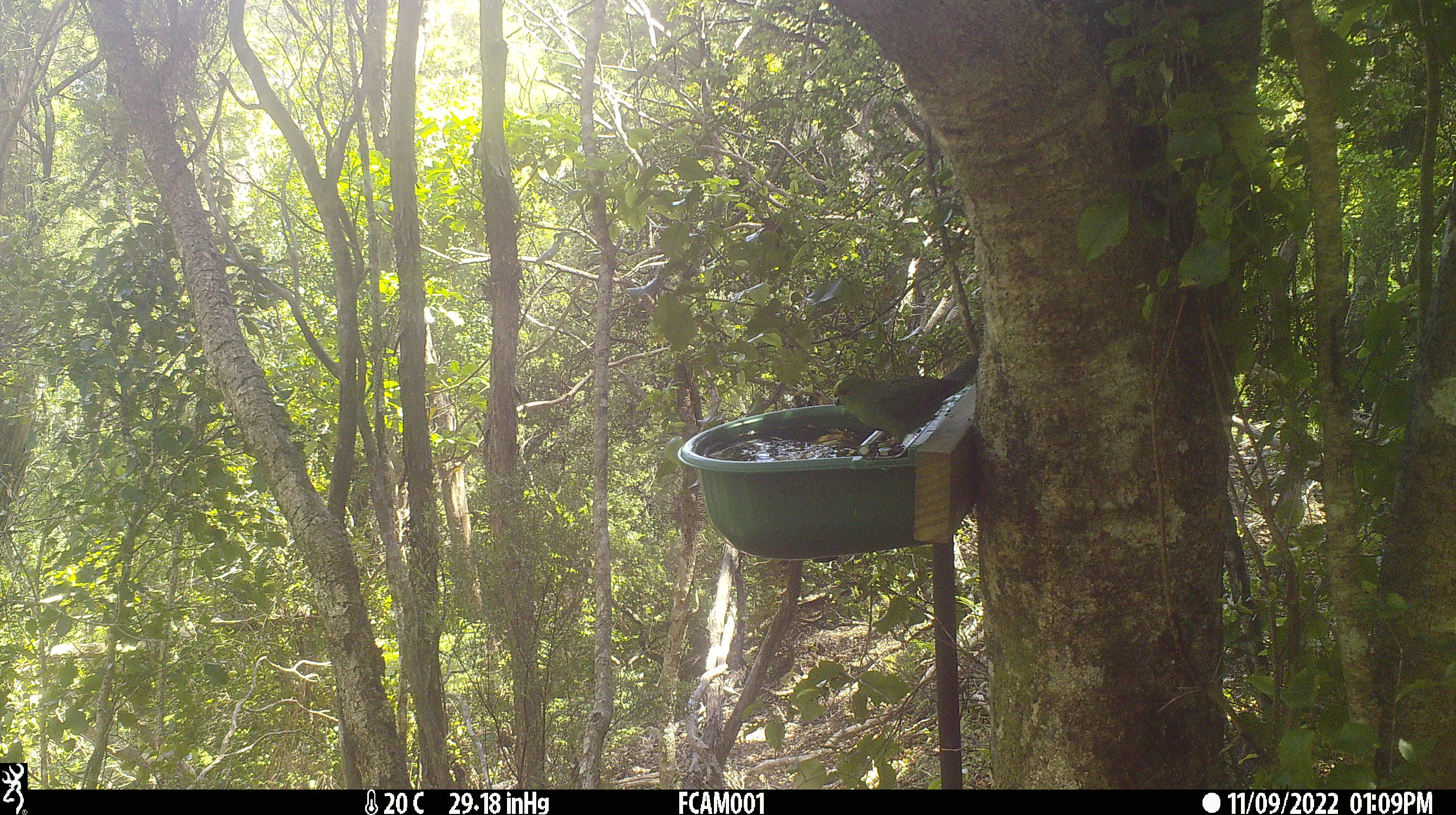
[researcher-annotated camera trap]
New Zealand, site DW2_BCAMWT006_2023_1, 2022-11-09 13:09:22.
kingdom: Animalia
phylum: Chordata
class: Aves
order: Psittaciformes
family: Psittaculidae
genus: Cyanoramphus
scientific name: Cyanoramphus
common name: parakeet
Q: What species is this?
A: Parakeet (Cyanoramphus).